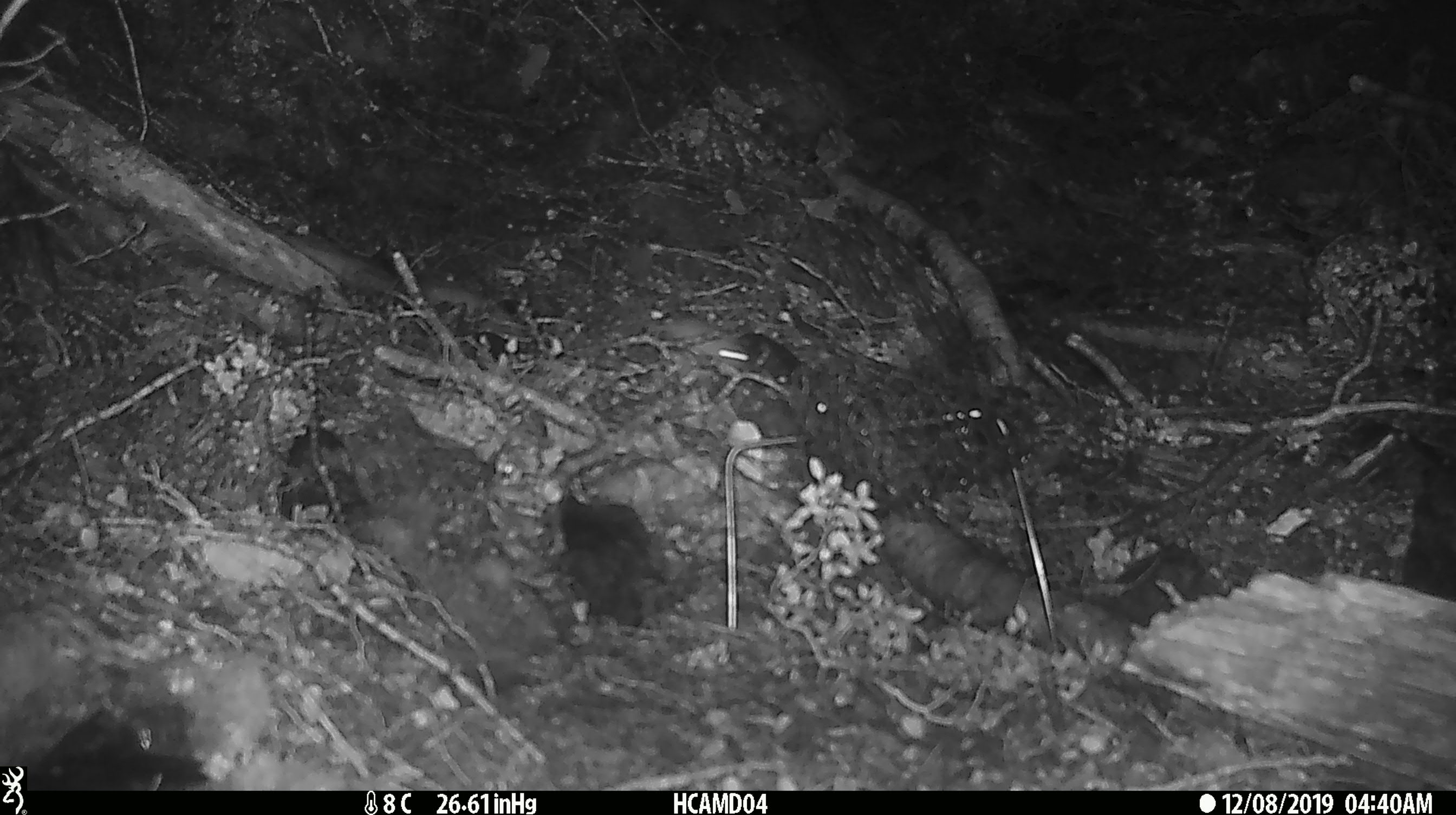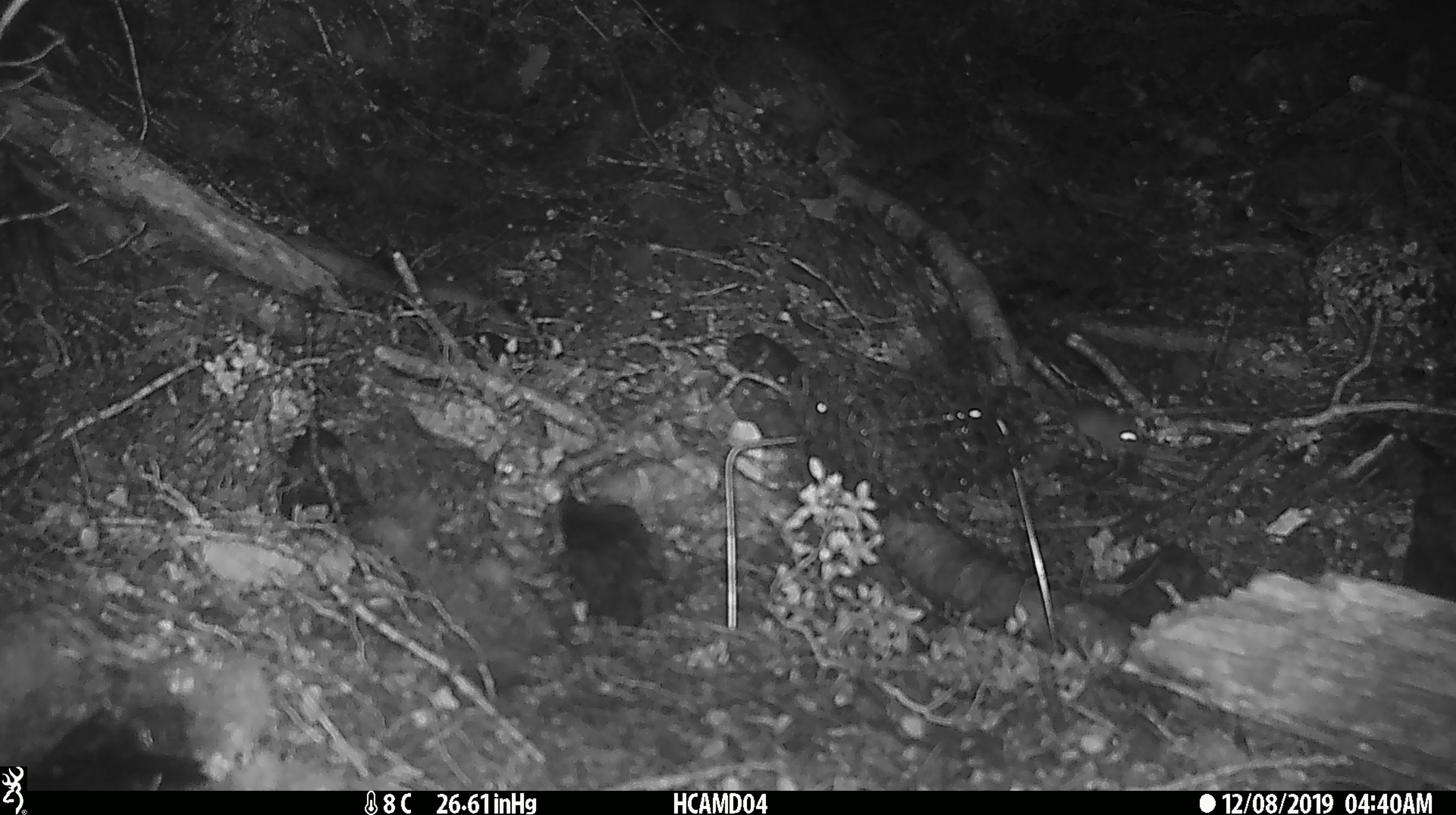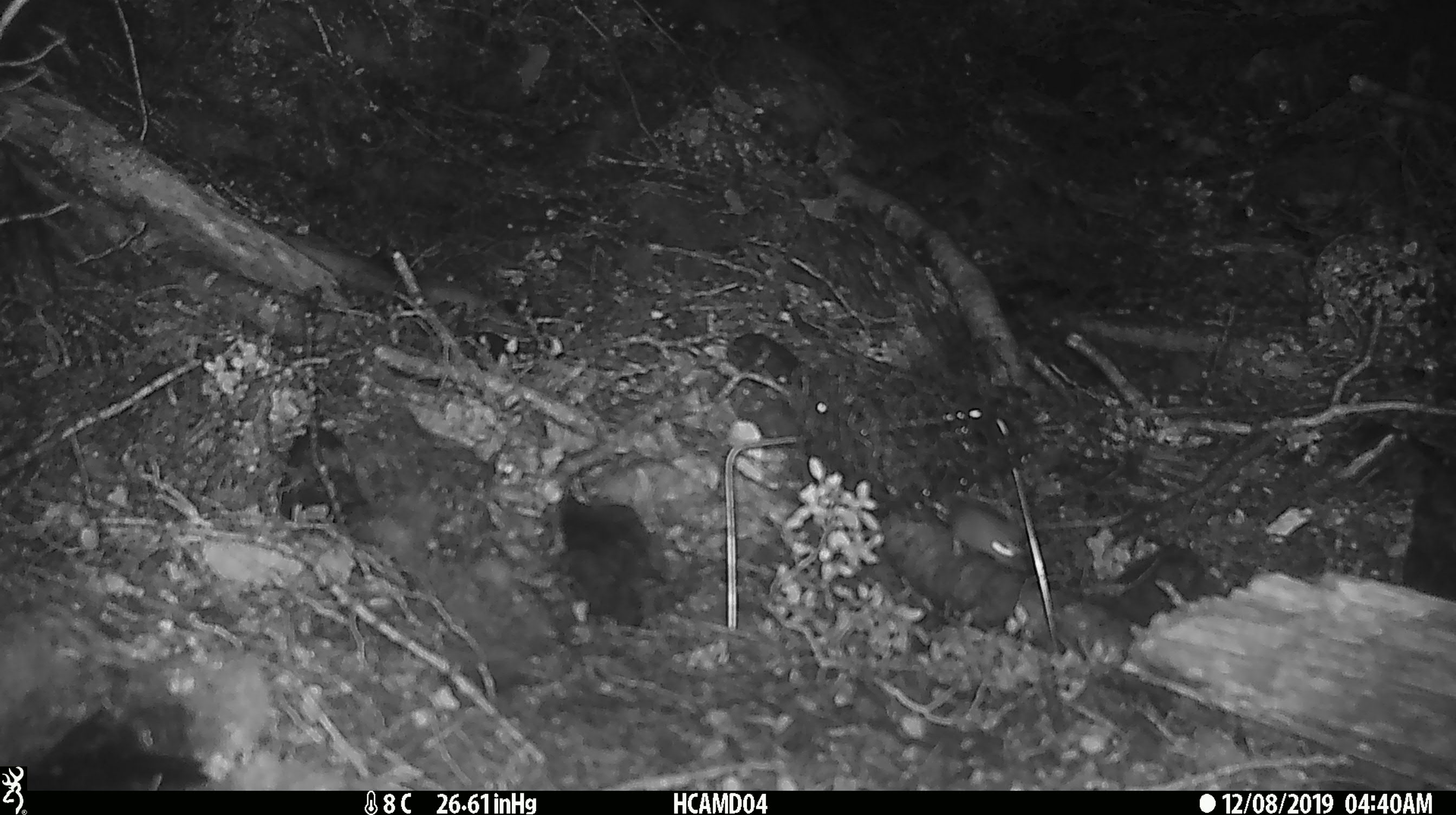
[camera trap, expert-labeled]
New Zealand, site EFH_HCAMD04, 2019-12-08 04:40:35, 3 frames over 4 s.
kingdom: Animalia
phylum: Chordata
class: Mammalia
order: Rodentia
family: Muridae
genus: Mus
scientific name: Mus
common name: mouse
Mouse (Mus).